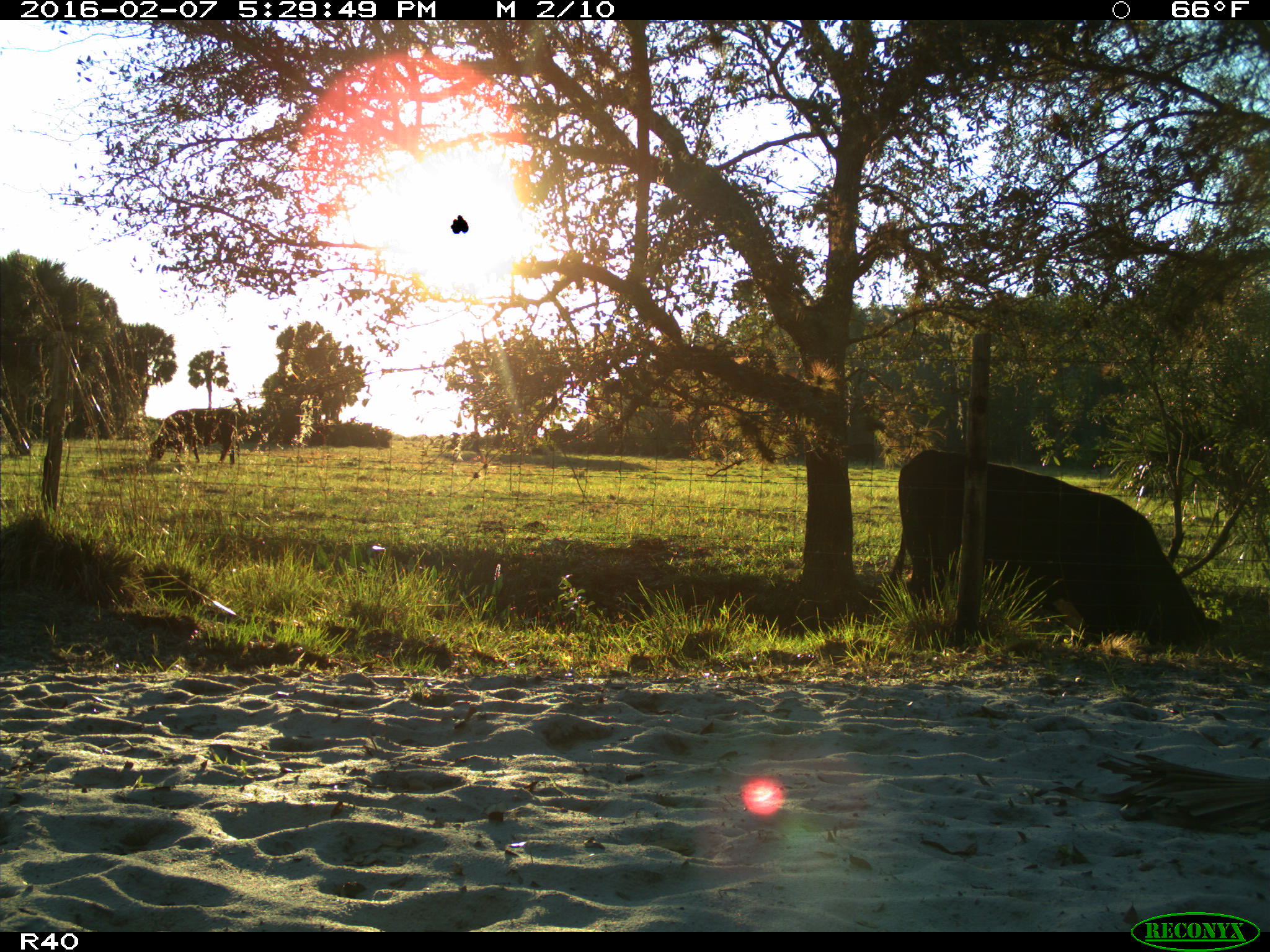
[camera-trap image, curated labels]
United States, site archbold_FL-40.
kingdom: Animalia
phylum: Chordata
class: Mammalia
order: Artiodactyla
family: Bovidae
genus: Bos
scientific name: Bos taurus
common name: domestic cow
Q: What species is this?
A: Bos taurus (domestic cow).